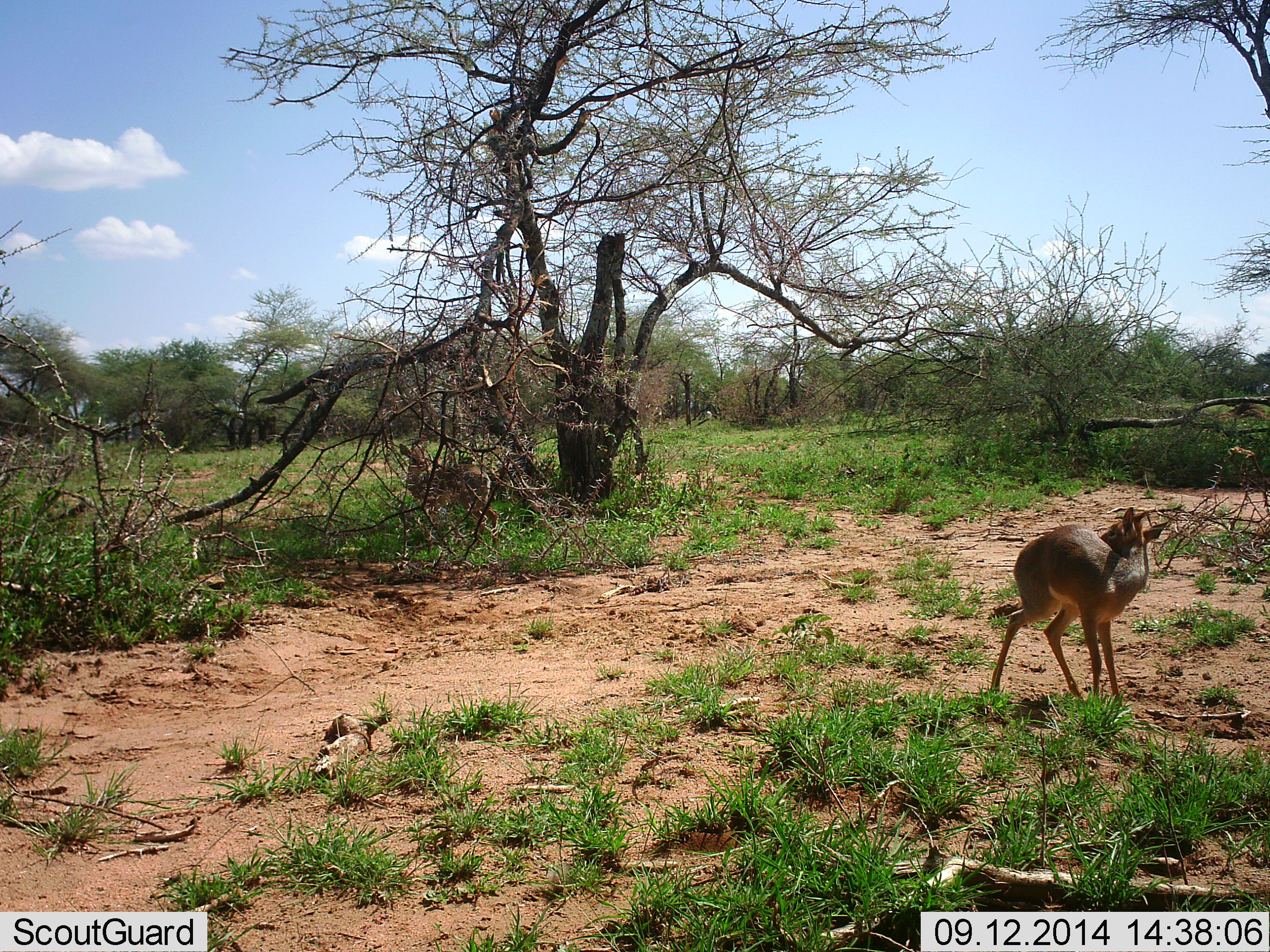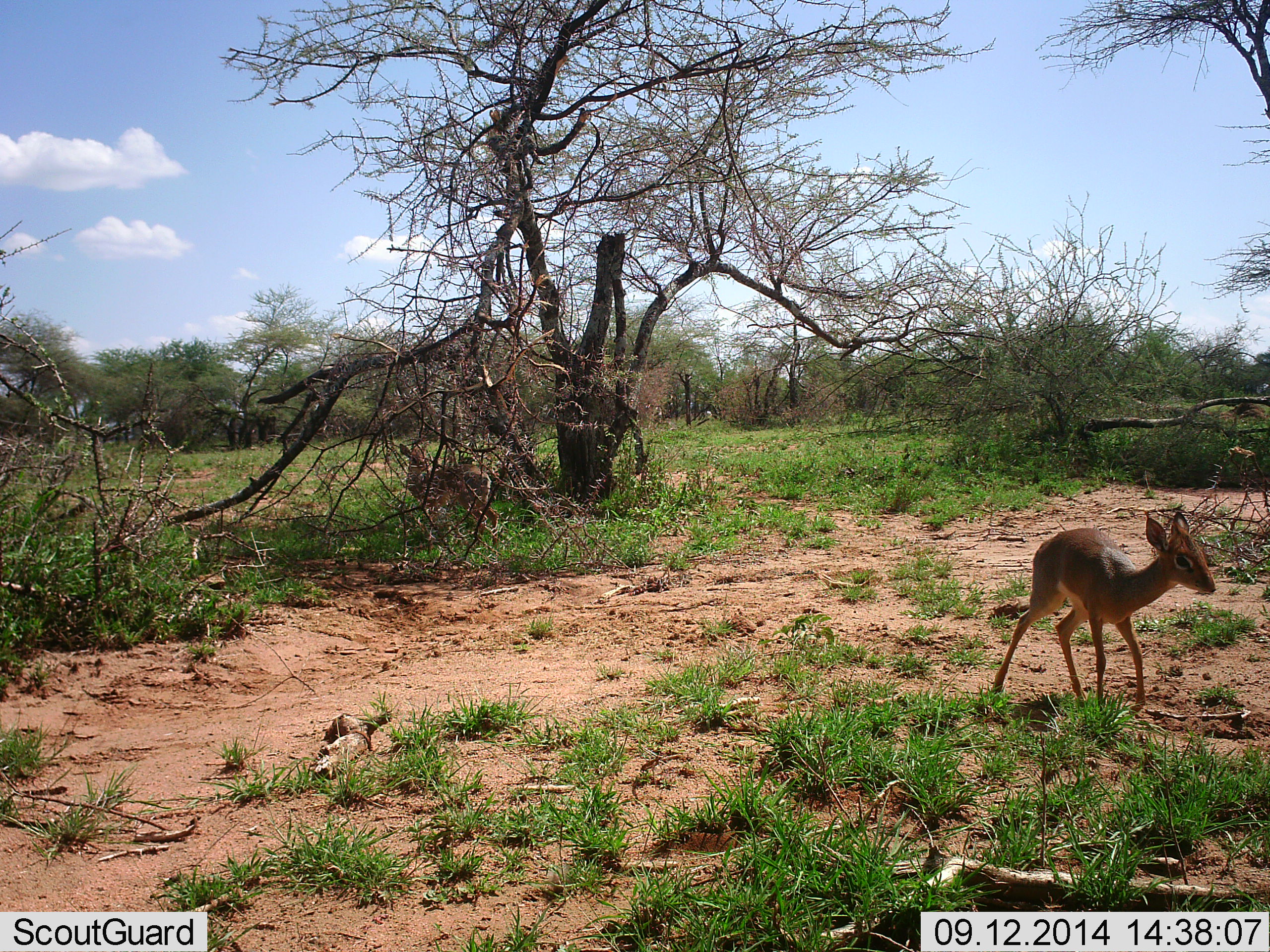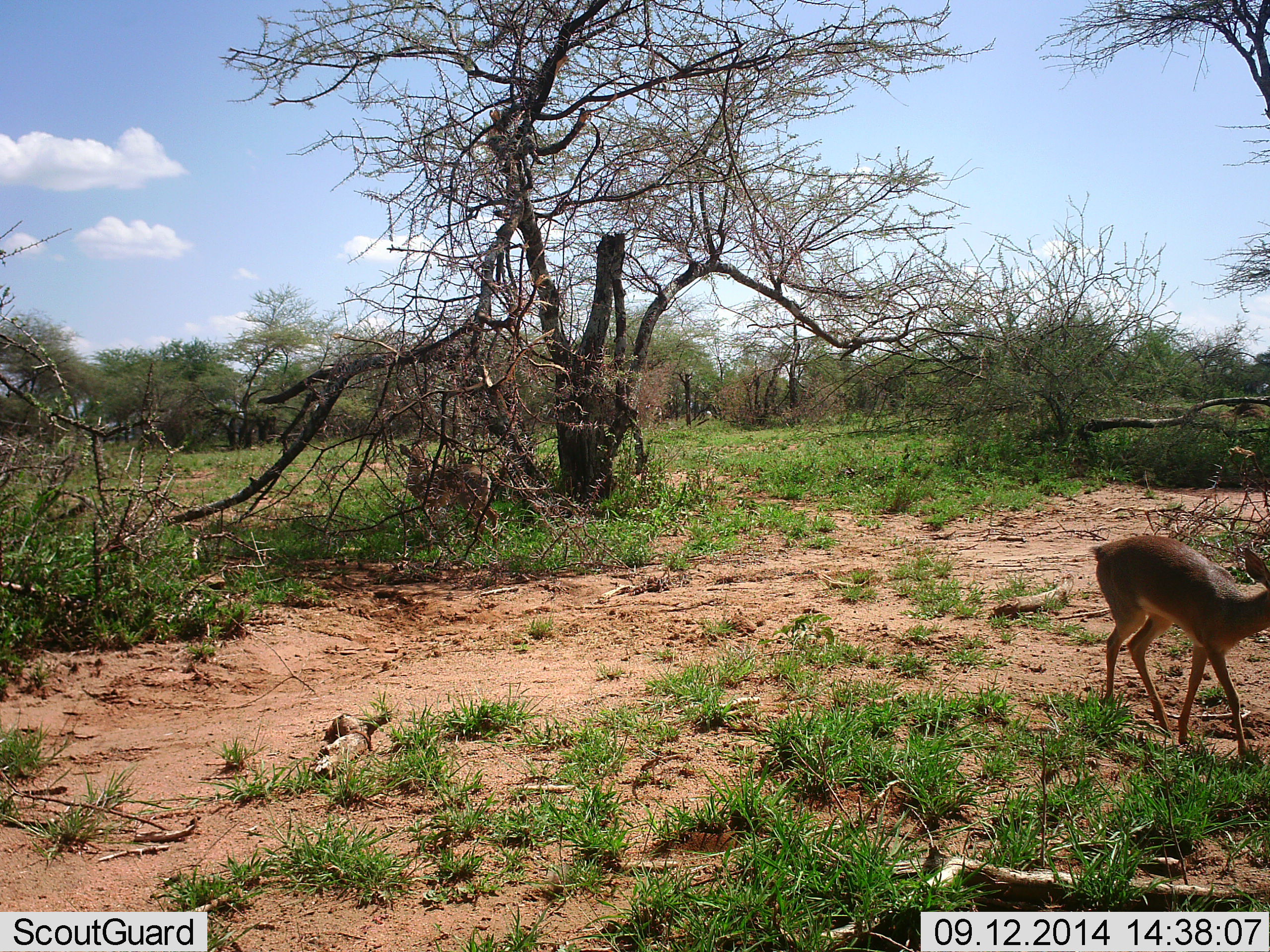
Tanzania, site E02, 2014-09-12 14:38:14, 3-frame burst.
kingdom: Animalia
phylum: Chordata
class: Mammalia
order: Artiodactyla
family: Bovidae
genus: Madoqua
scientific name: Madoqua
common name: dikdik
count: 2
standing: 80%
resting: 0%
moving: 70%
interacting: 0%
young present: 0%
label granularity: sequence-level